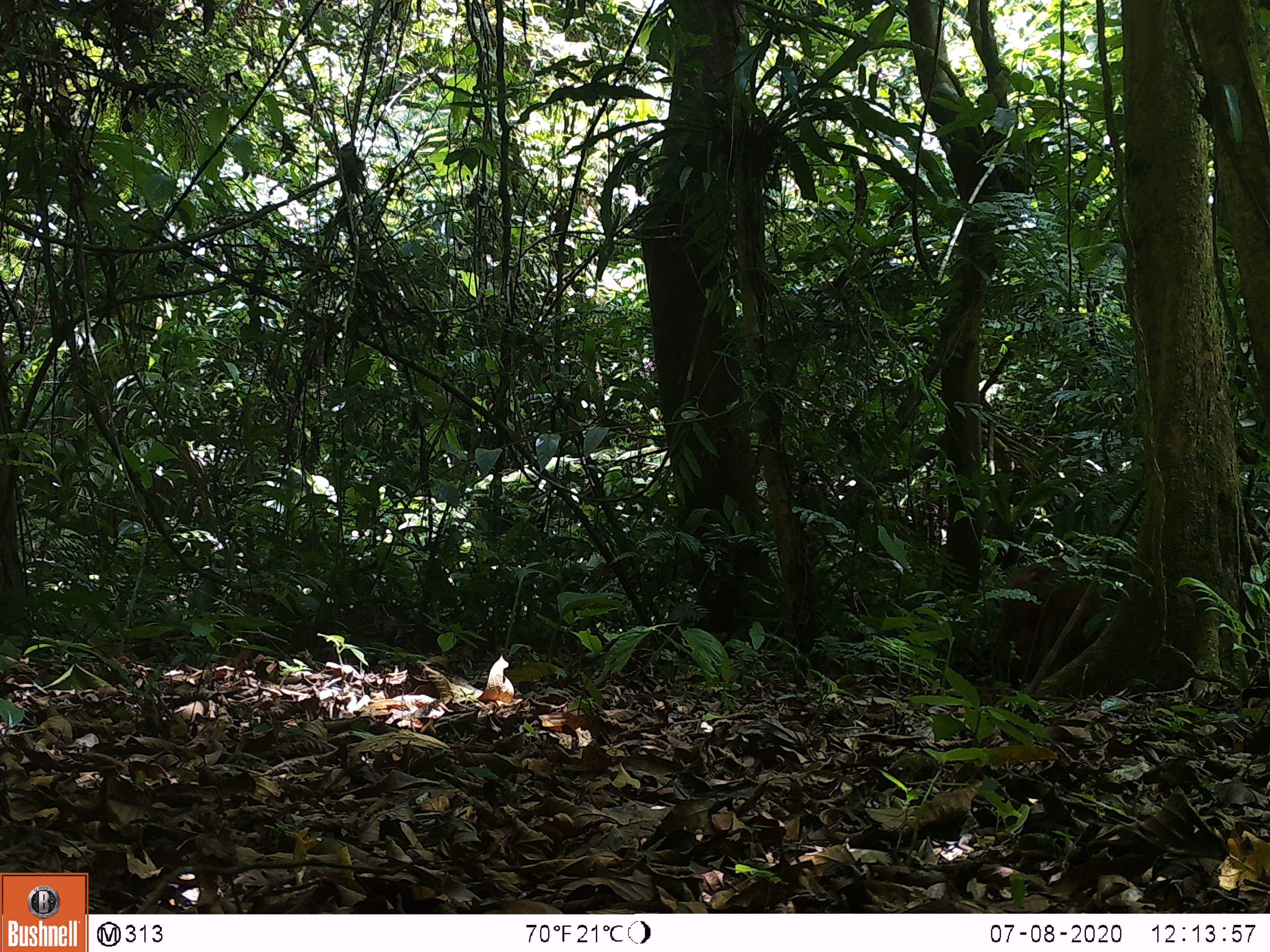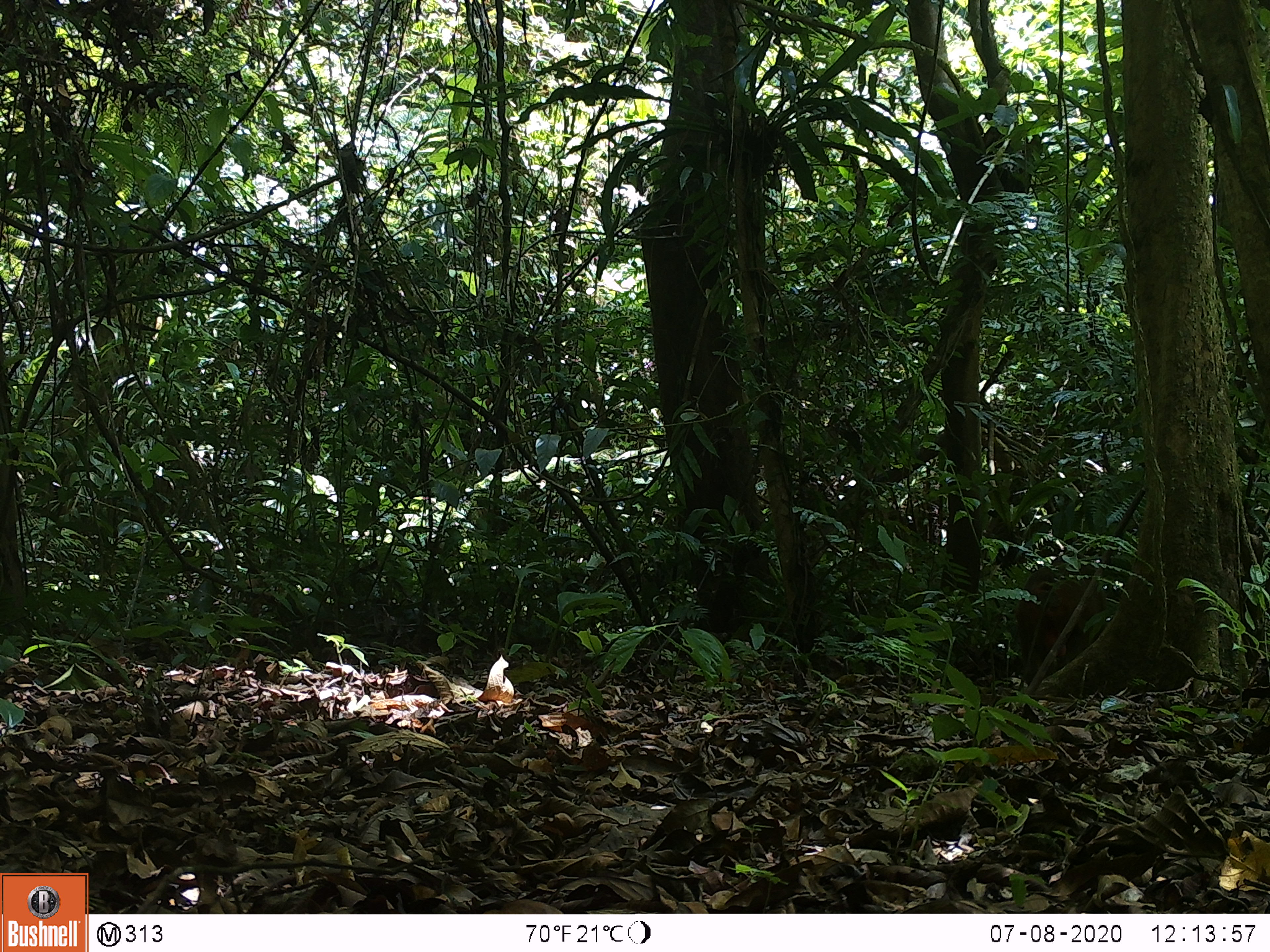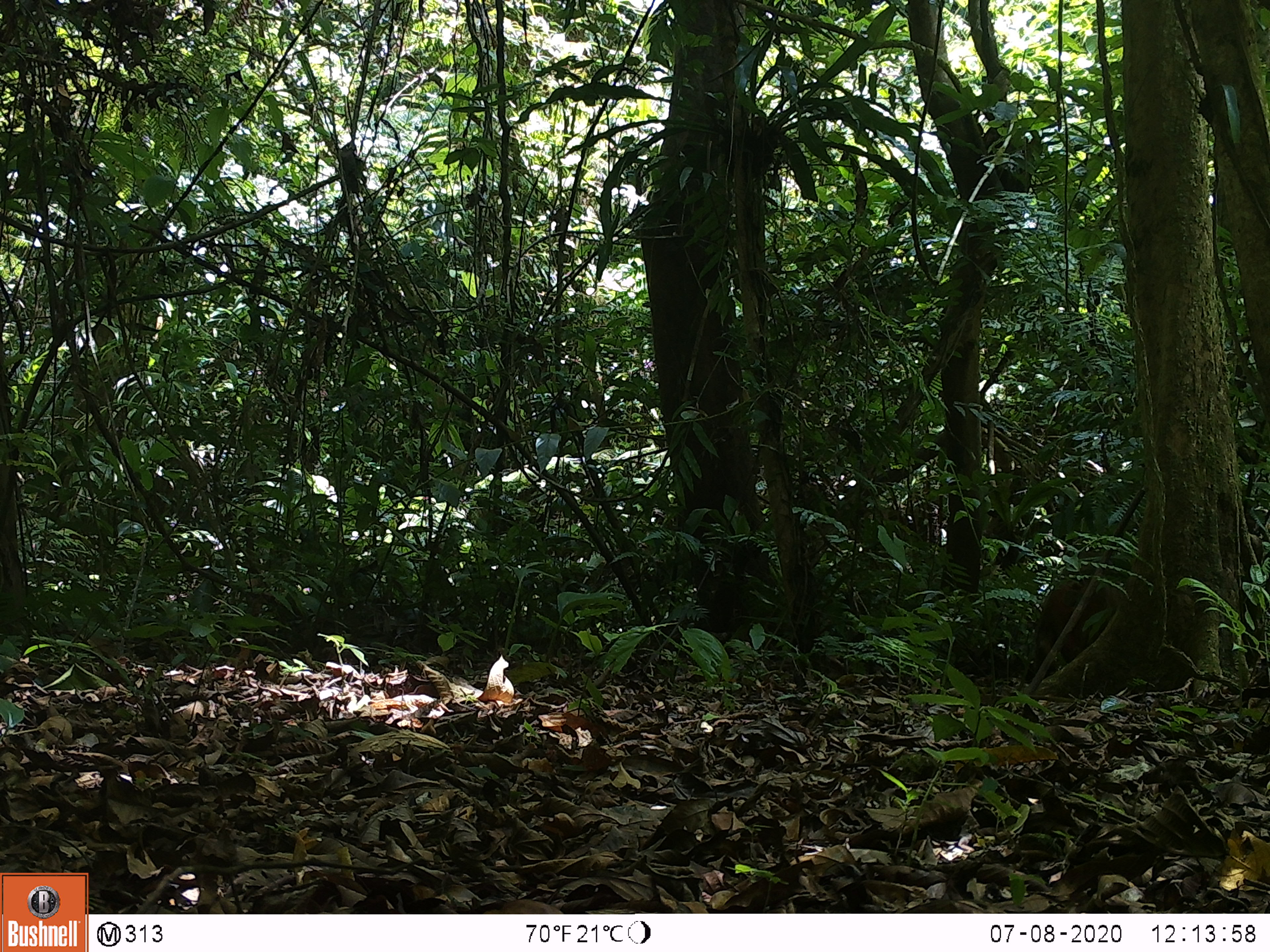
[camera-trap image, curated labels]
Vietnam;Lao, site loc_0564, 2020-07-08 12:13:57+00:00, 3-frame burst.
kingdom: Animalia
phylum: Chordata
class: Mammalia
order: Primates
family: Cercopithecidae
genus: Macaca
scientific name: Macaca arctoides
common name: stump-tailed macaque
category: stump tailed macaque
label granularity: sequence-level